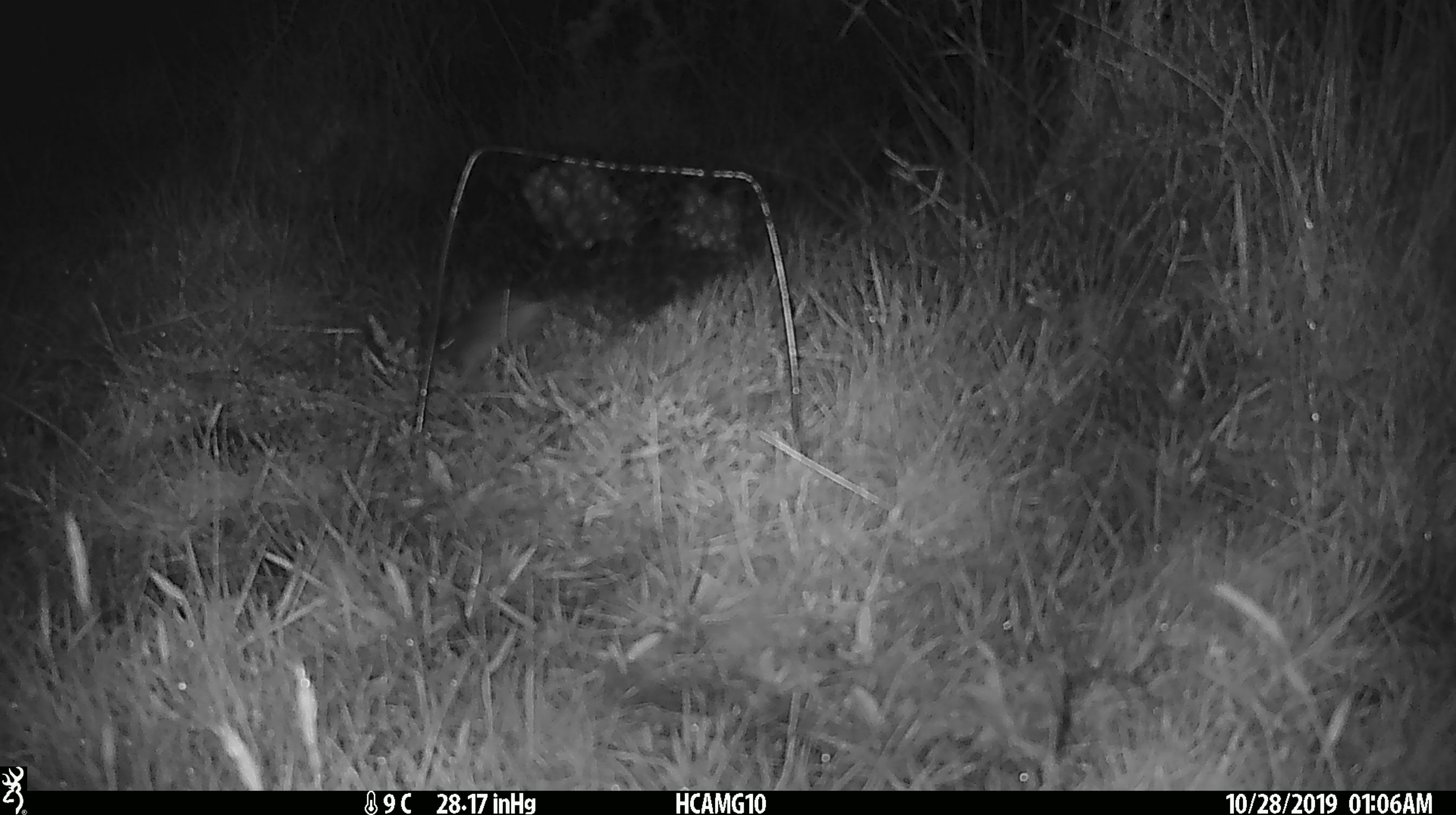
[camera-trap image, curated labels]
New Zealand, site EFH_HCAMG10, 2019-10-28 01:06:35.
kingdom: Animalia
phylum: Chordata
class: Mammalia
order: Rodentia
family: Muridae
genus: Mus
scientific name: Mus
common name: mouse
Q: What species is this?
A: Mouse (Mus).